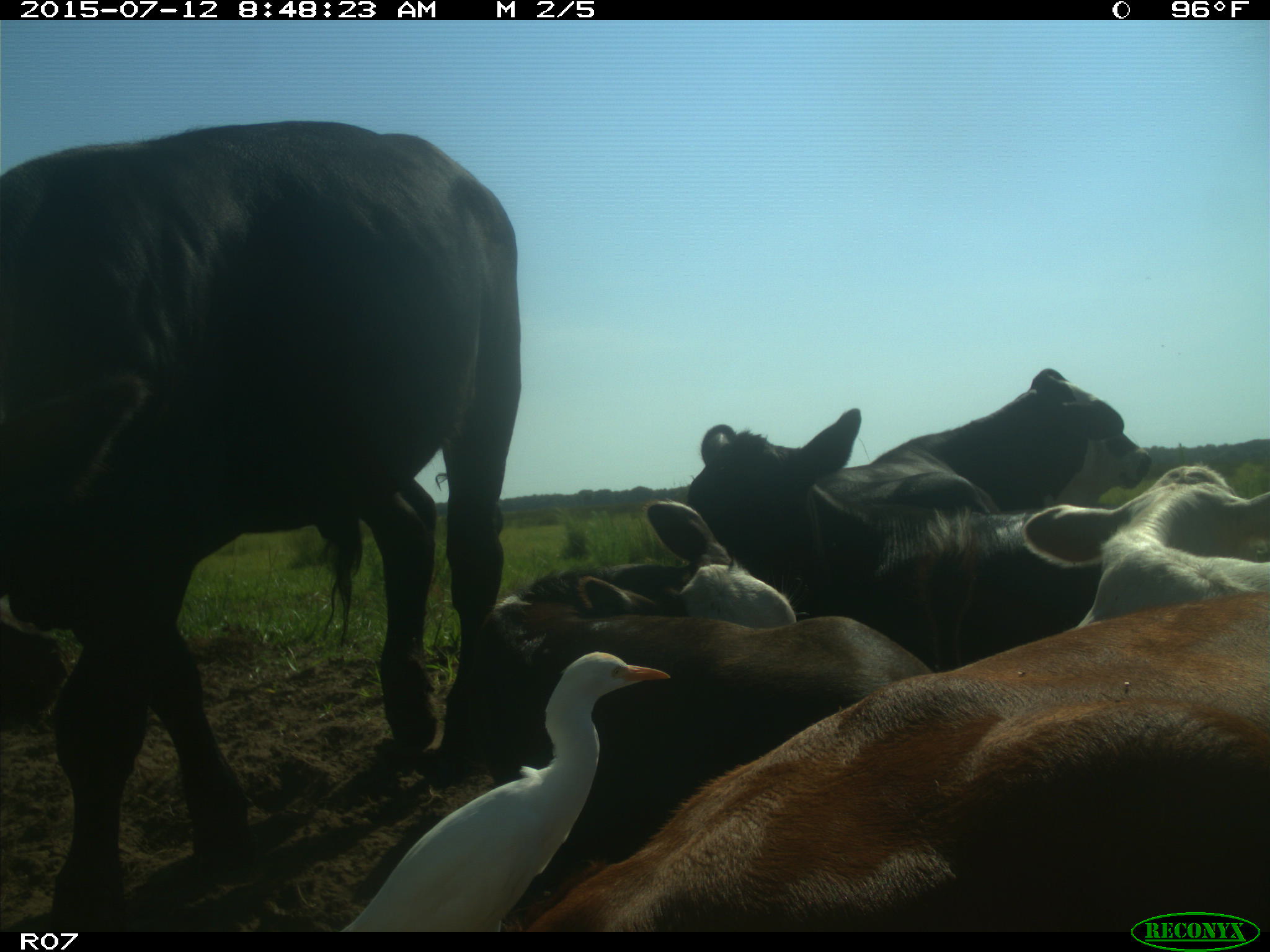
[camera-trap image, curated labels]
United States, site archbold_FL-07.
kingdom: Animalia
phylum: Chordata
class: Mammalia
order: Artiodactyla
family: Bovidae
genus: Bos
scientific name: Bos taurus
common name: domestic cow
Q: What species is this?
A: Bos taurus (domestic cow).